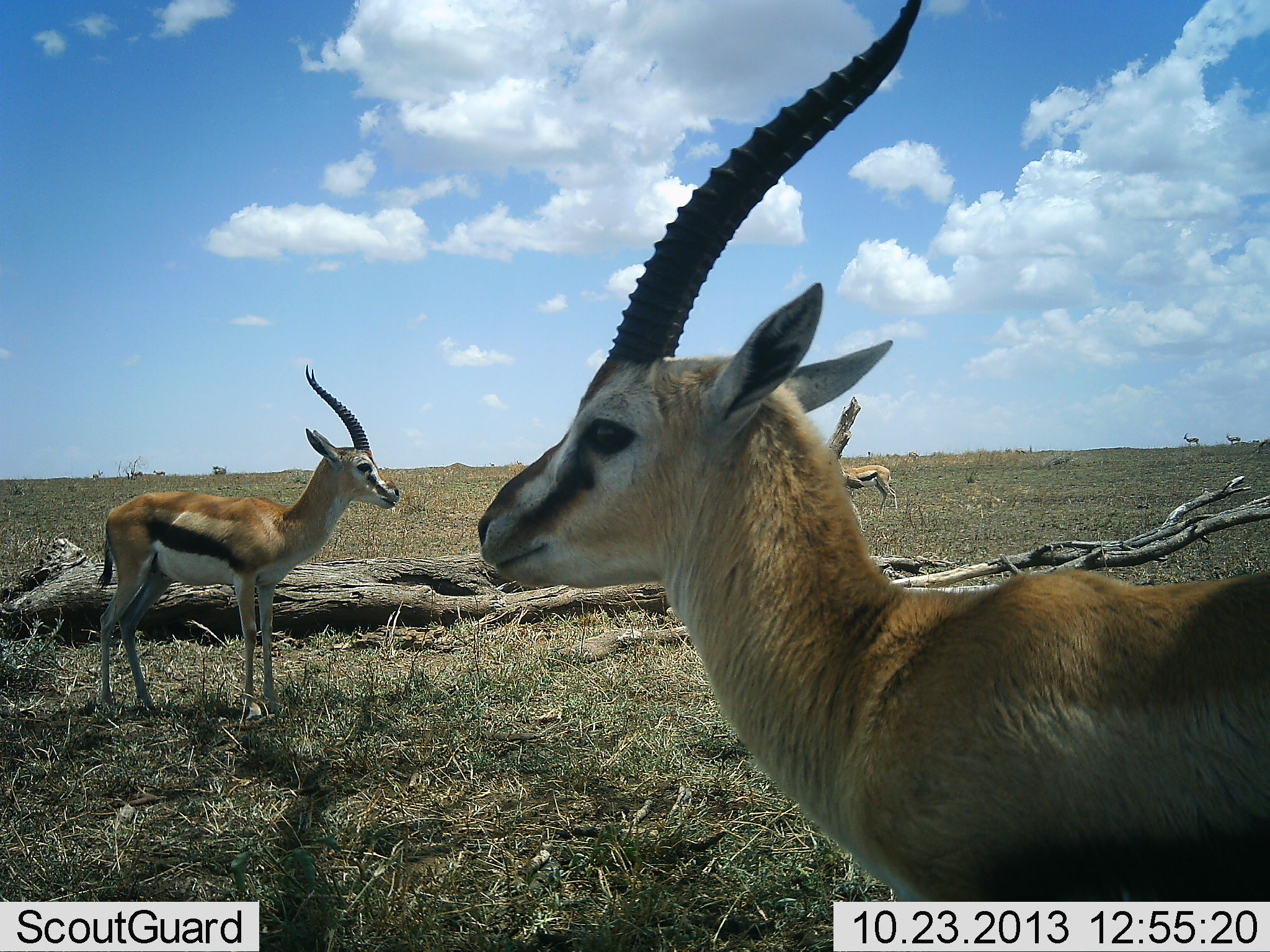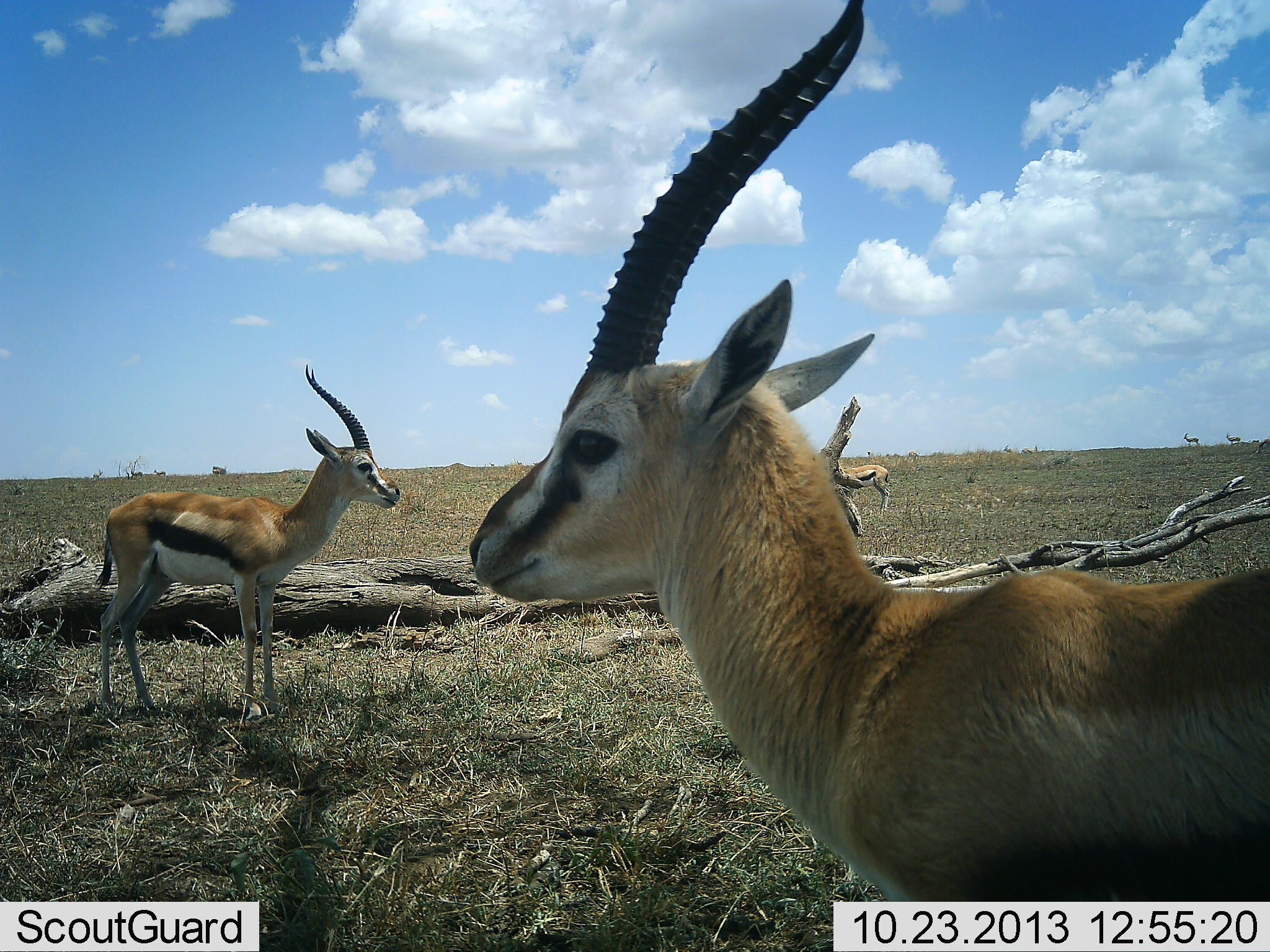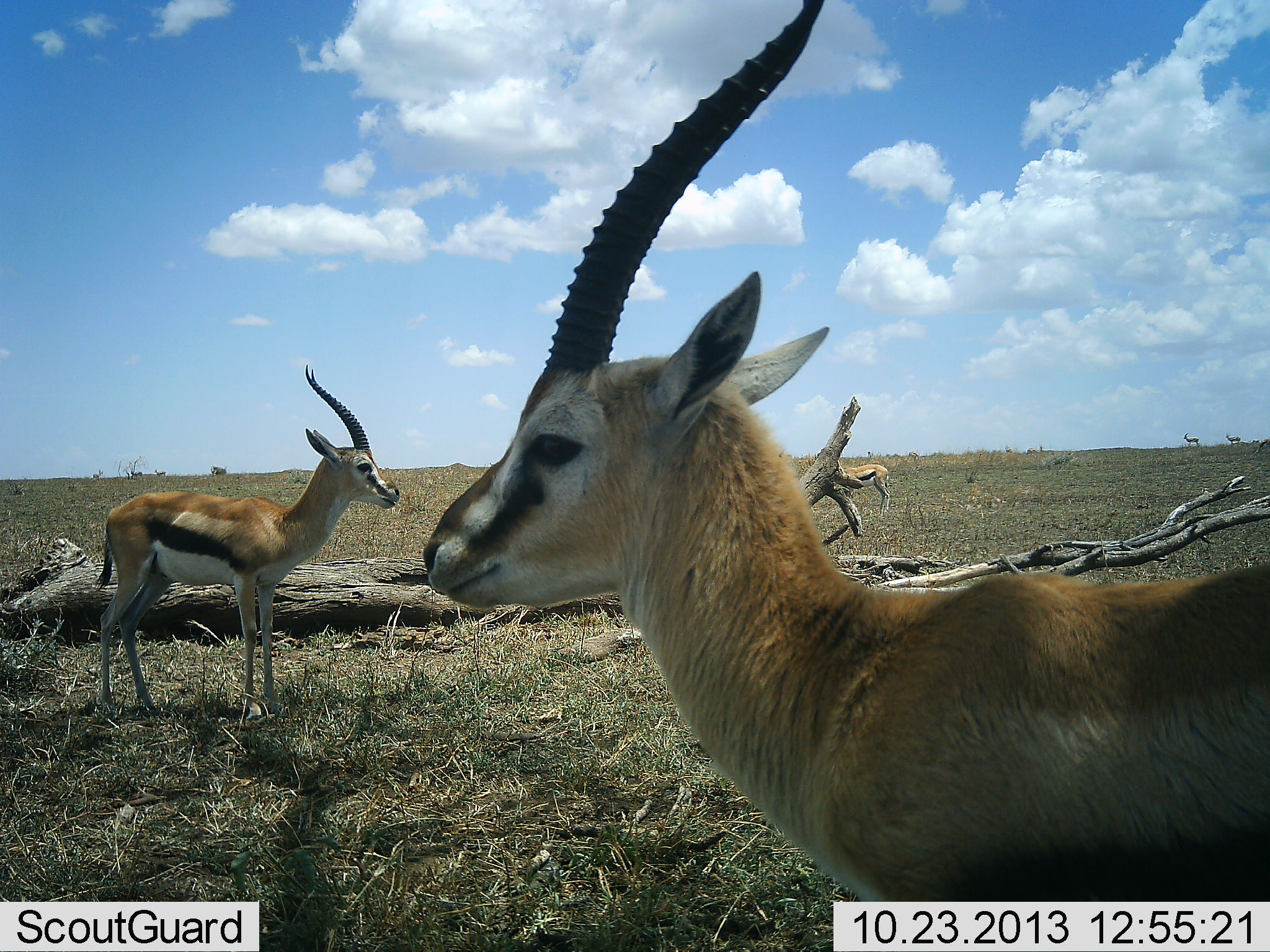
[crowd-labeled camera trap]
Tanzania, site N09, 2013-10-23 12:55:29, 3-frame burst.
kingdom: Animalia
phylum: Chordata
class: Mammalia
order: Artiodactyla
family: Bovidae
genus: Eudorcas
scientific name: Eudorcas thomsonii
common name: thomson's gazelle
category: gazellethomsons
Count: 3.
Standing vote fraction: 100%.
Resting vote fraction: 0%.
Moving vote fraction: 19%.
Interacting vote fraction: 6%.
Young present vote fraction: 0%.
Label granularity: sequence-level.